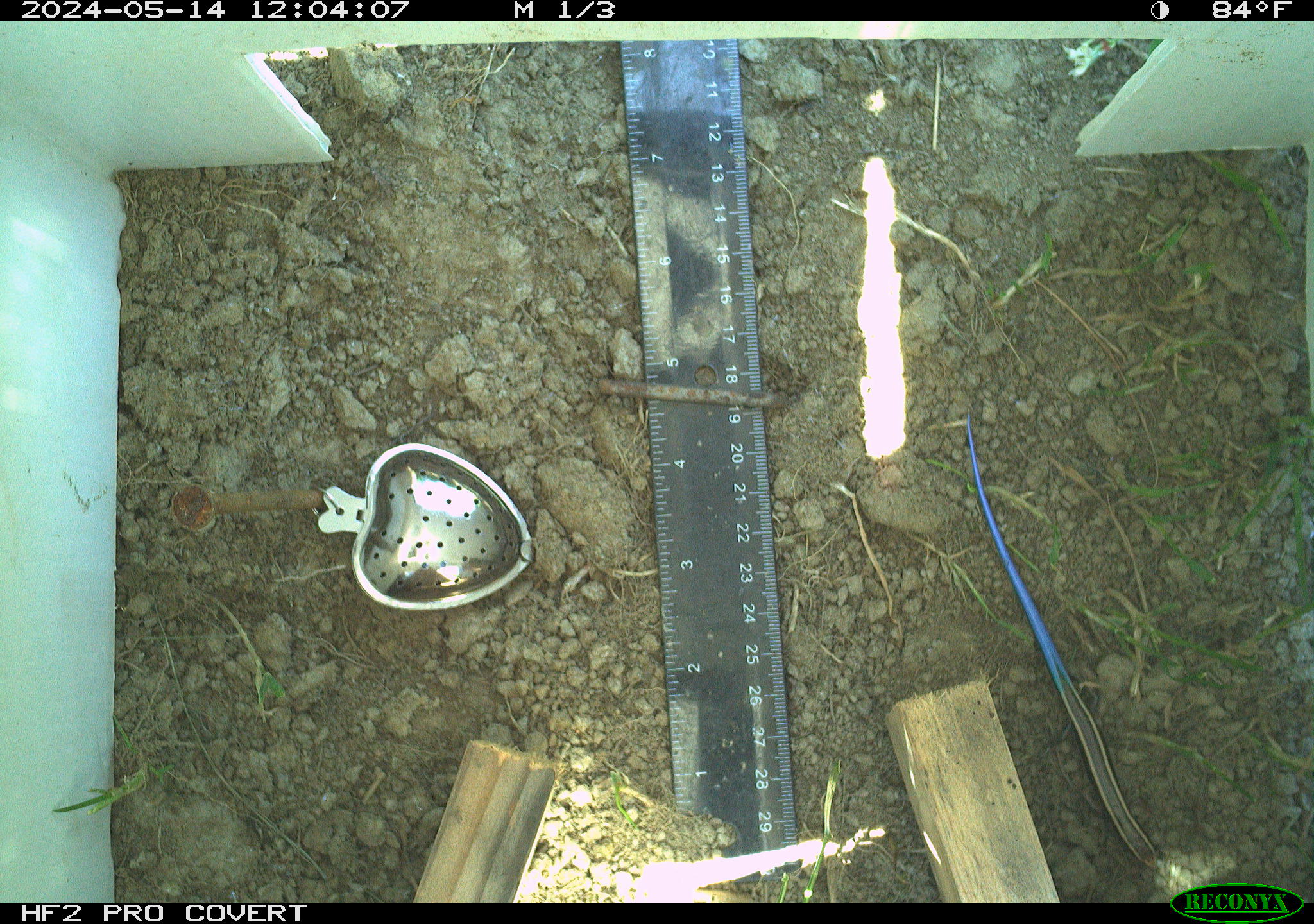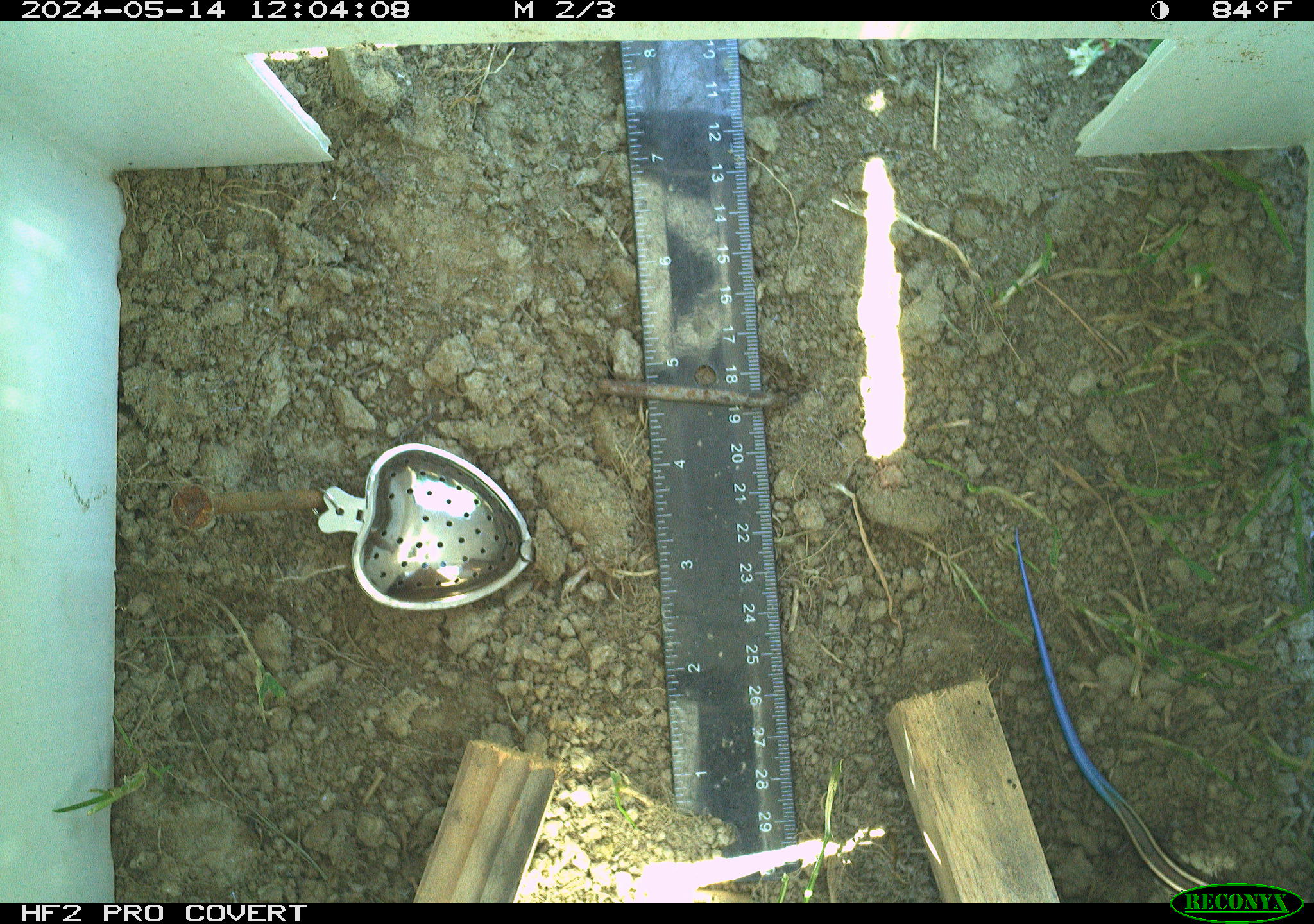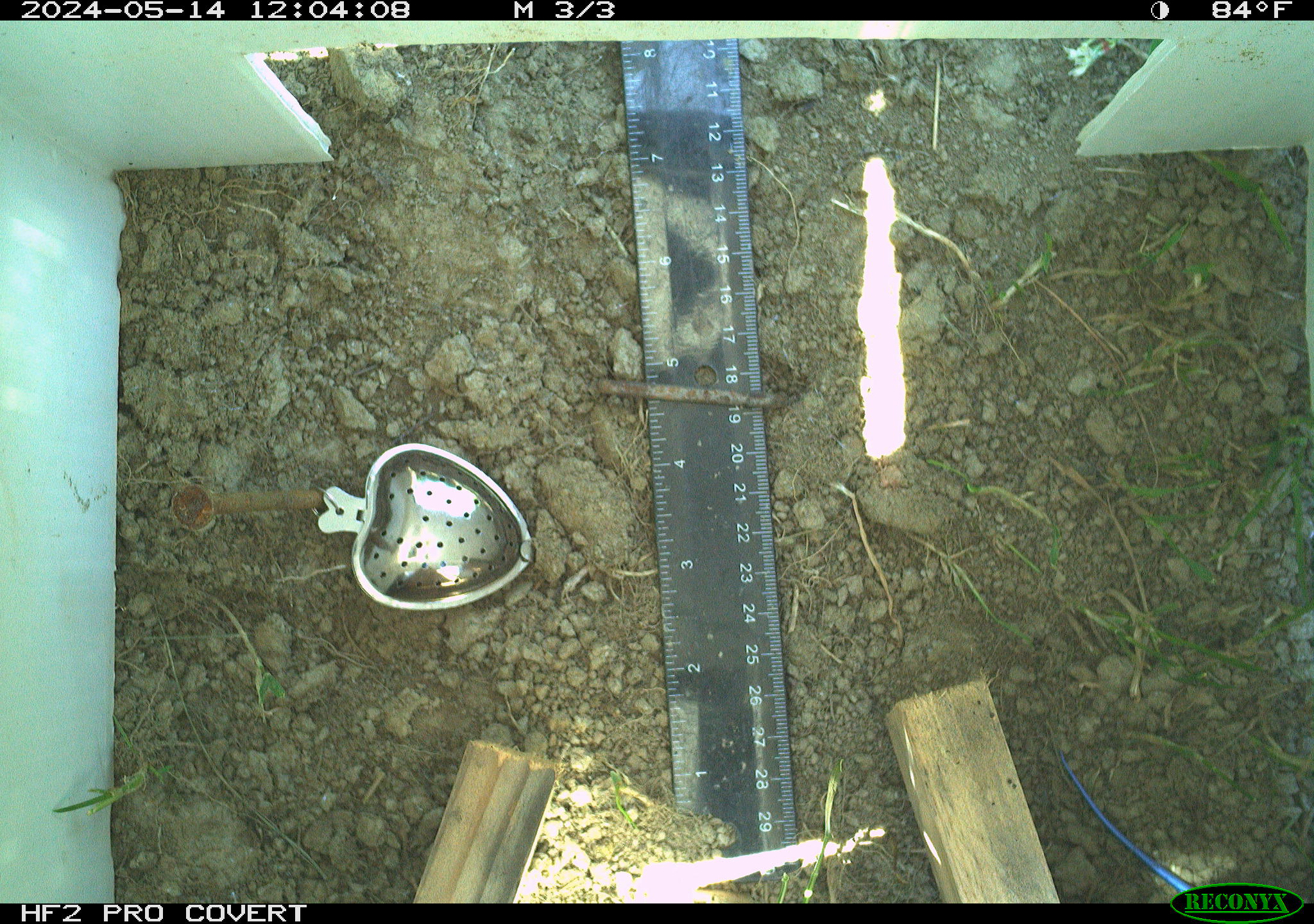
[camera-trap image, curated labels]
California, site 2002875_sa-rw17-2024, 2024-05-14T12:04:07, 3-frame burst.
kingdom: Animalia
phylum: Chordata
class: Reptilia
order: Squamata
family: Scincidae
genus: Plestiodon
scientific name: Plestiodon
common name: blue-tailed skinks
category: plestiodon species